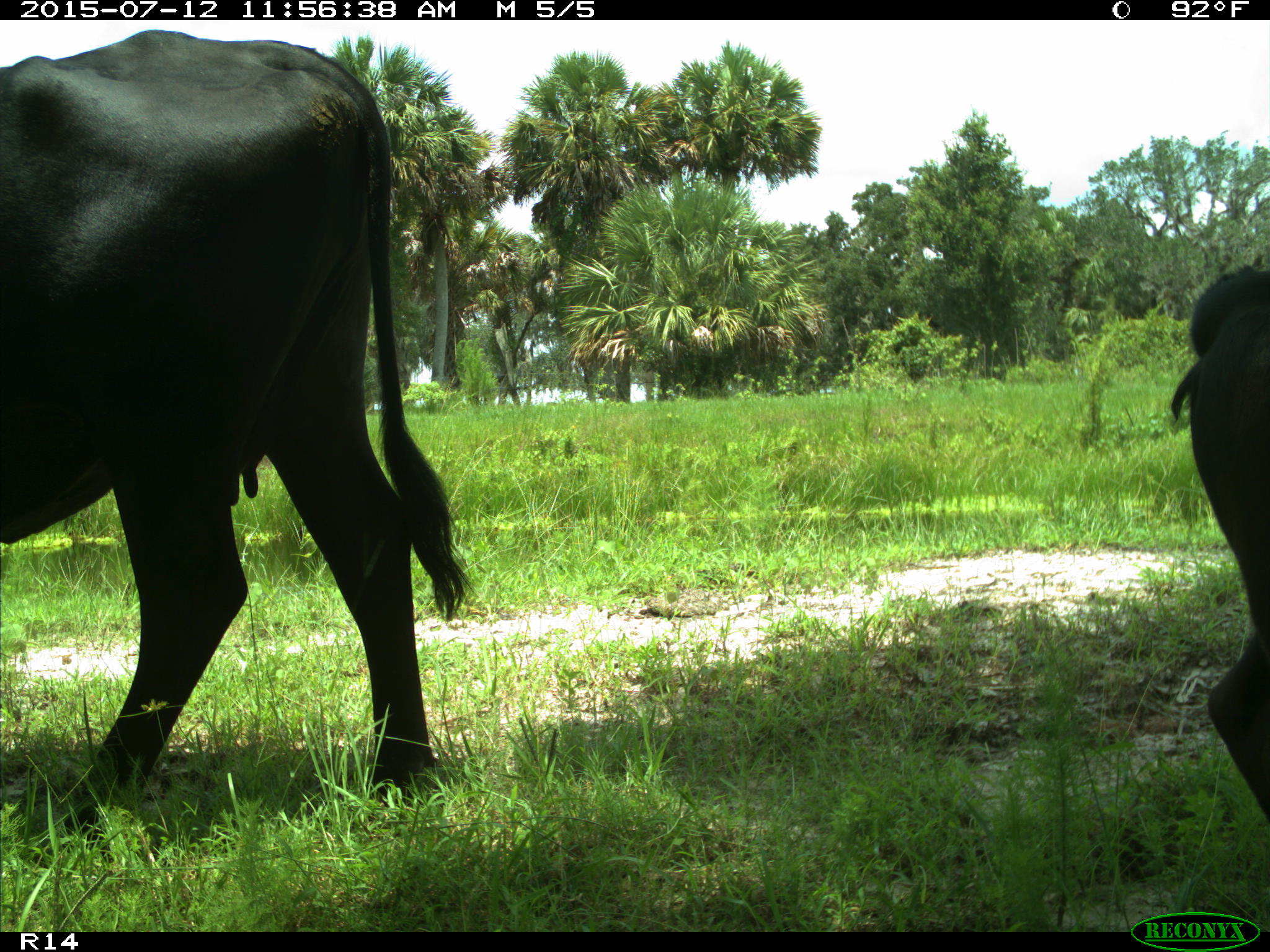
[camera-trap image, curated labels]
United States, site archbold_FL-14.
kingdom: Animalia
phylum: Chordata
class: Mammalia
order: Artiodactyla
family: Bovidae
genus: Bos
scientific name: Bos taurus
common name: domestic cow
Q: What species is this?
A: Bos taurus (domestic cow).